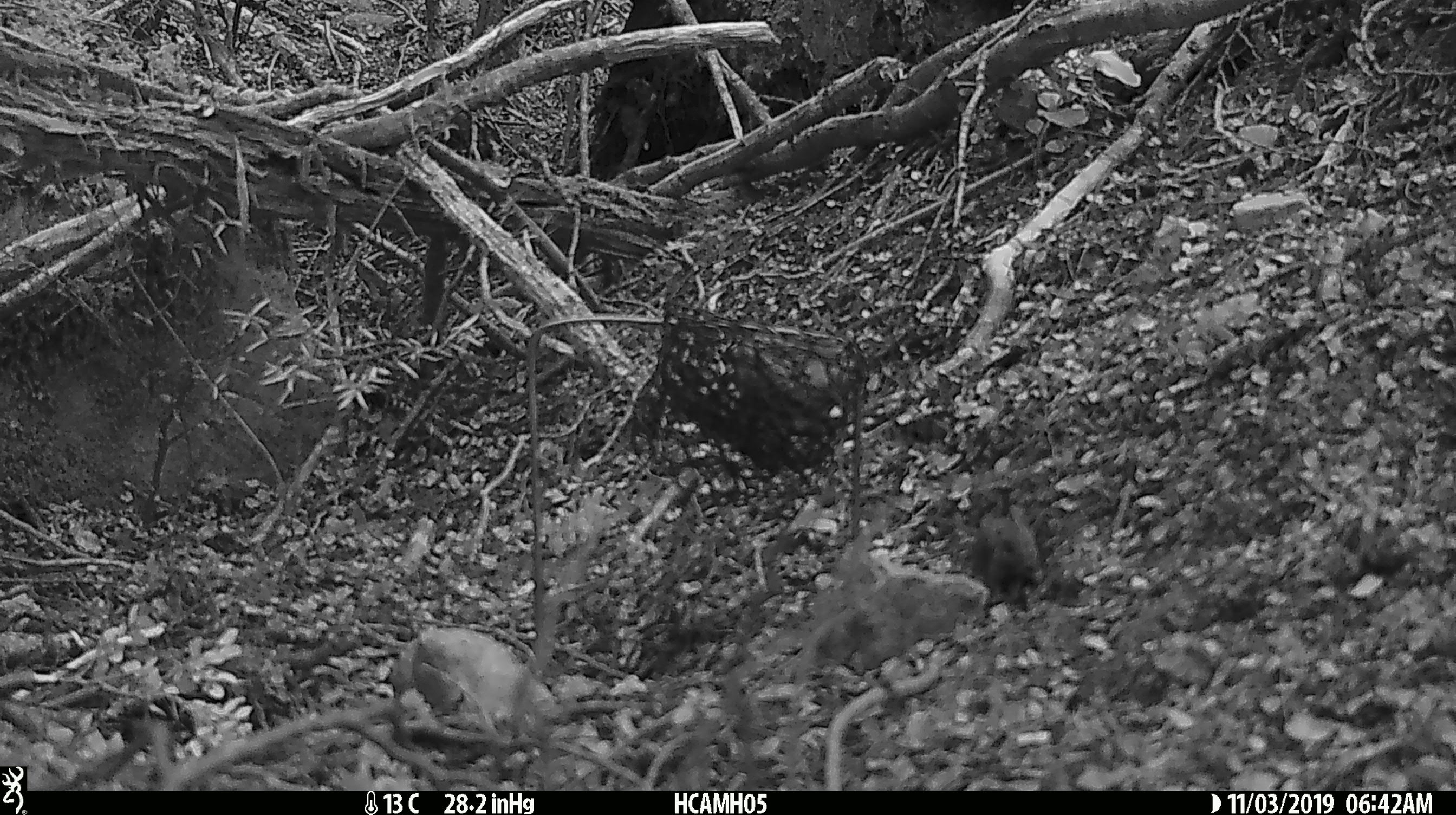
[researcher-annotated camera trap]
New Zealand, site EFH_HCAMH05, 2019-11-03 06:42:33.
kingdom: Animalia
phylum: Chordata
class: Mammalia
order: Rodentia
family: Muridae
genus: Mus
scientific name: Mus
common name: mouse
Mouse (Mus).